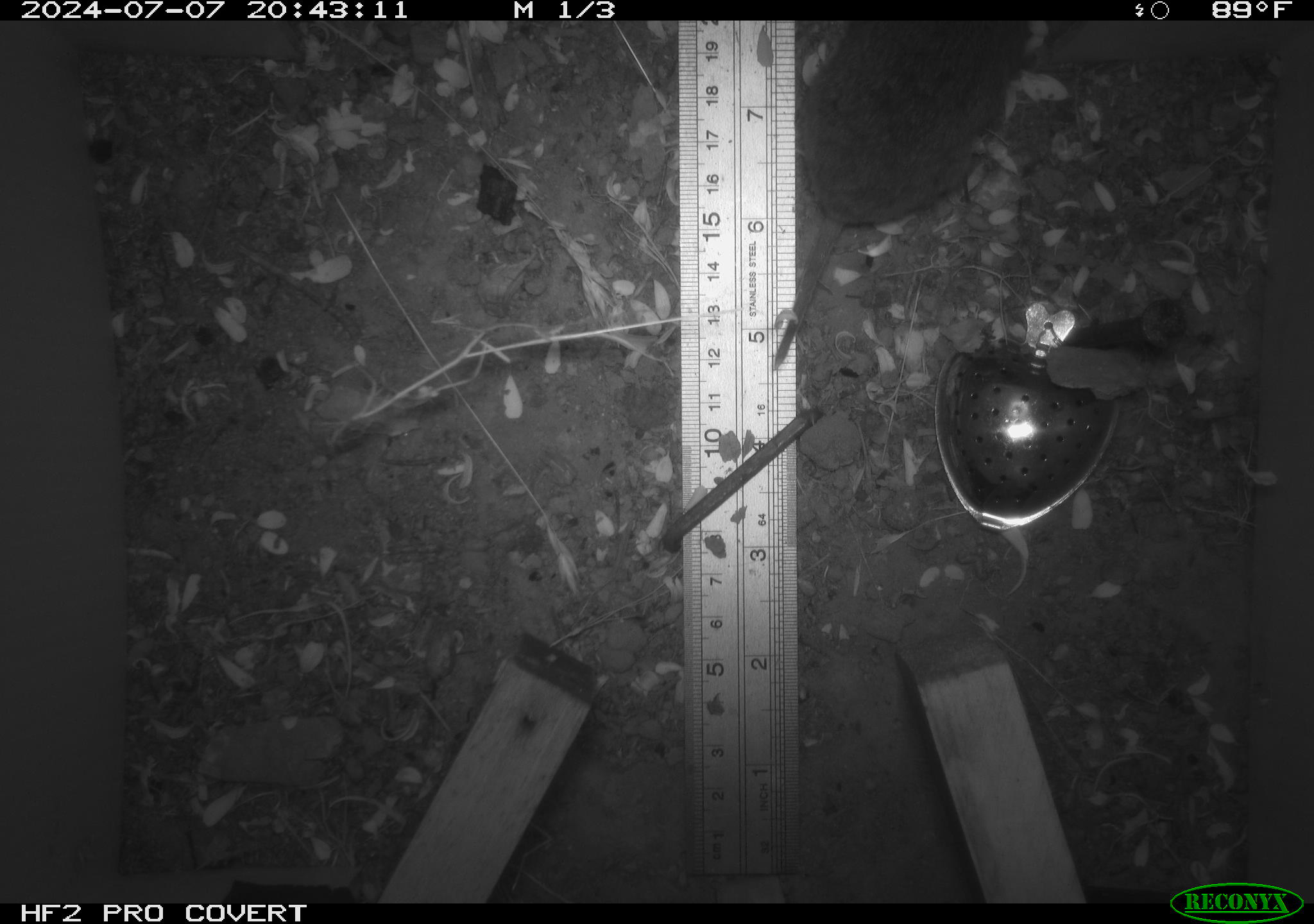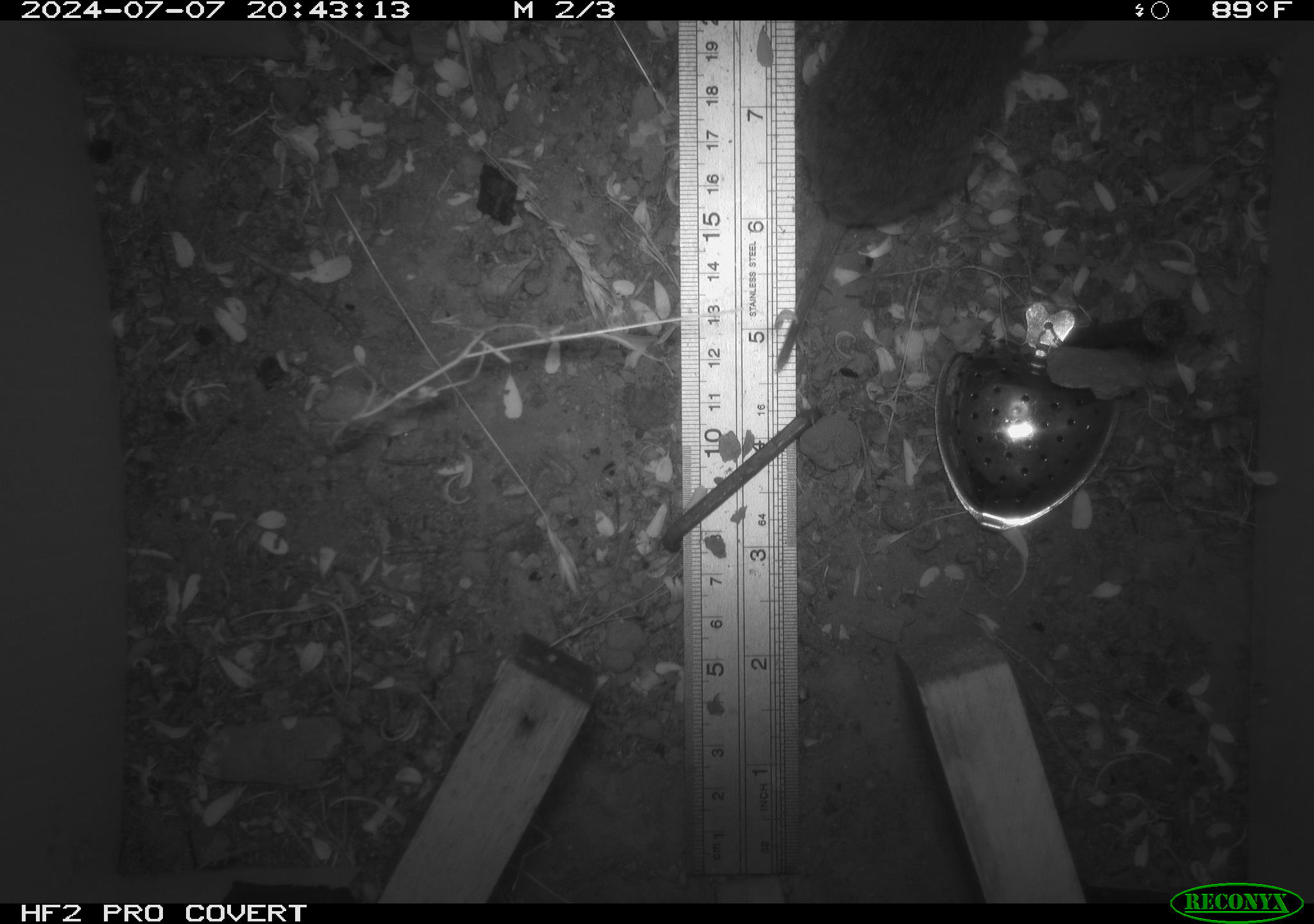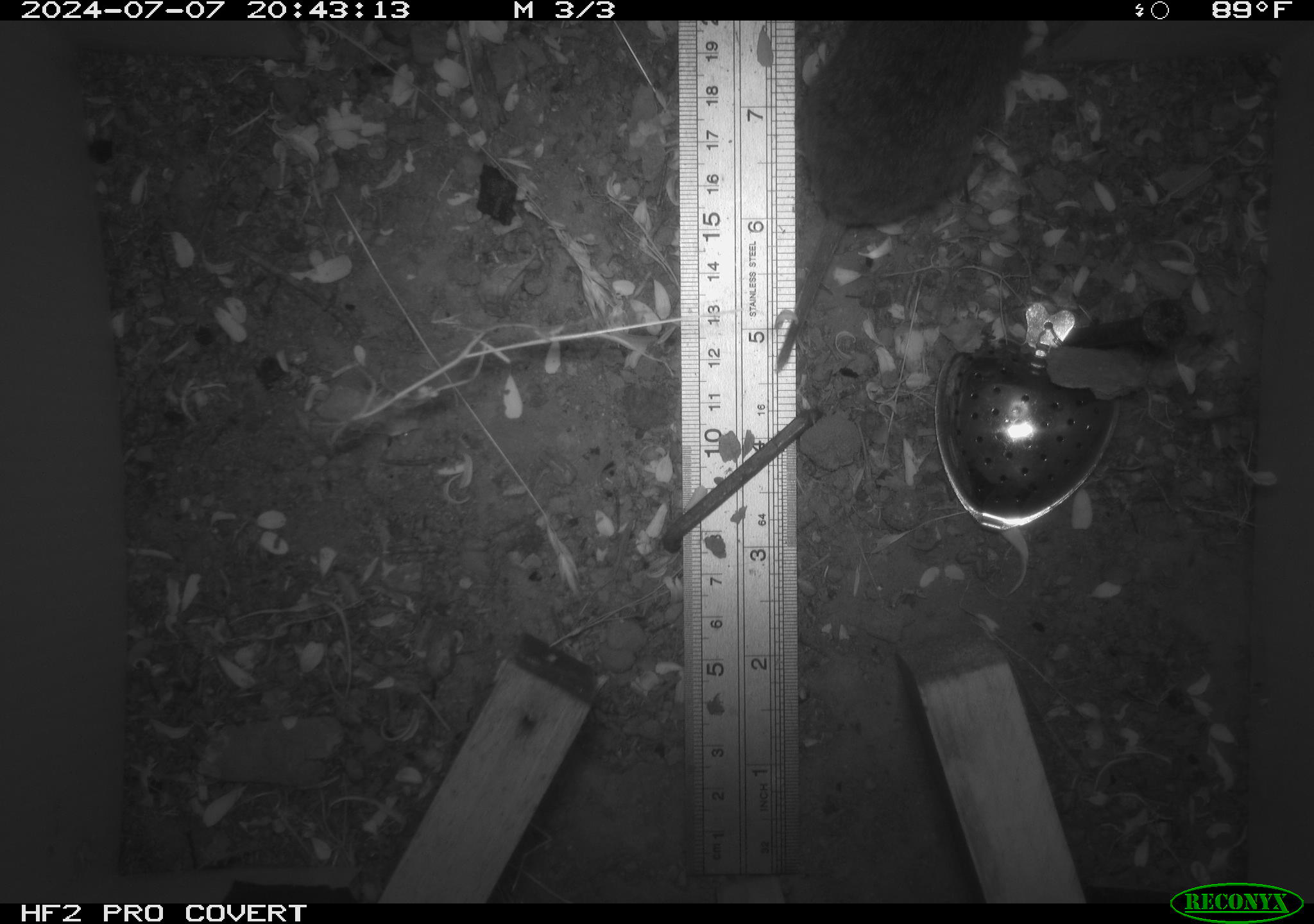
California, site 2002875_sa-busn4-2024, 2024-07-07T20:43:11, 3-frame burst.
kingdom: Animalia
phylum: Chordata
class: Mammalia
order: Rodentia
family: Cricetidae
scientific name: Arvicolinae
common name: voles, lemmings, and muskrats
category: arvicolinae subfamily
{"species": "arvicolinae subfamily (voles, lemmings, and muskrats) (Arvicolinae)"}